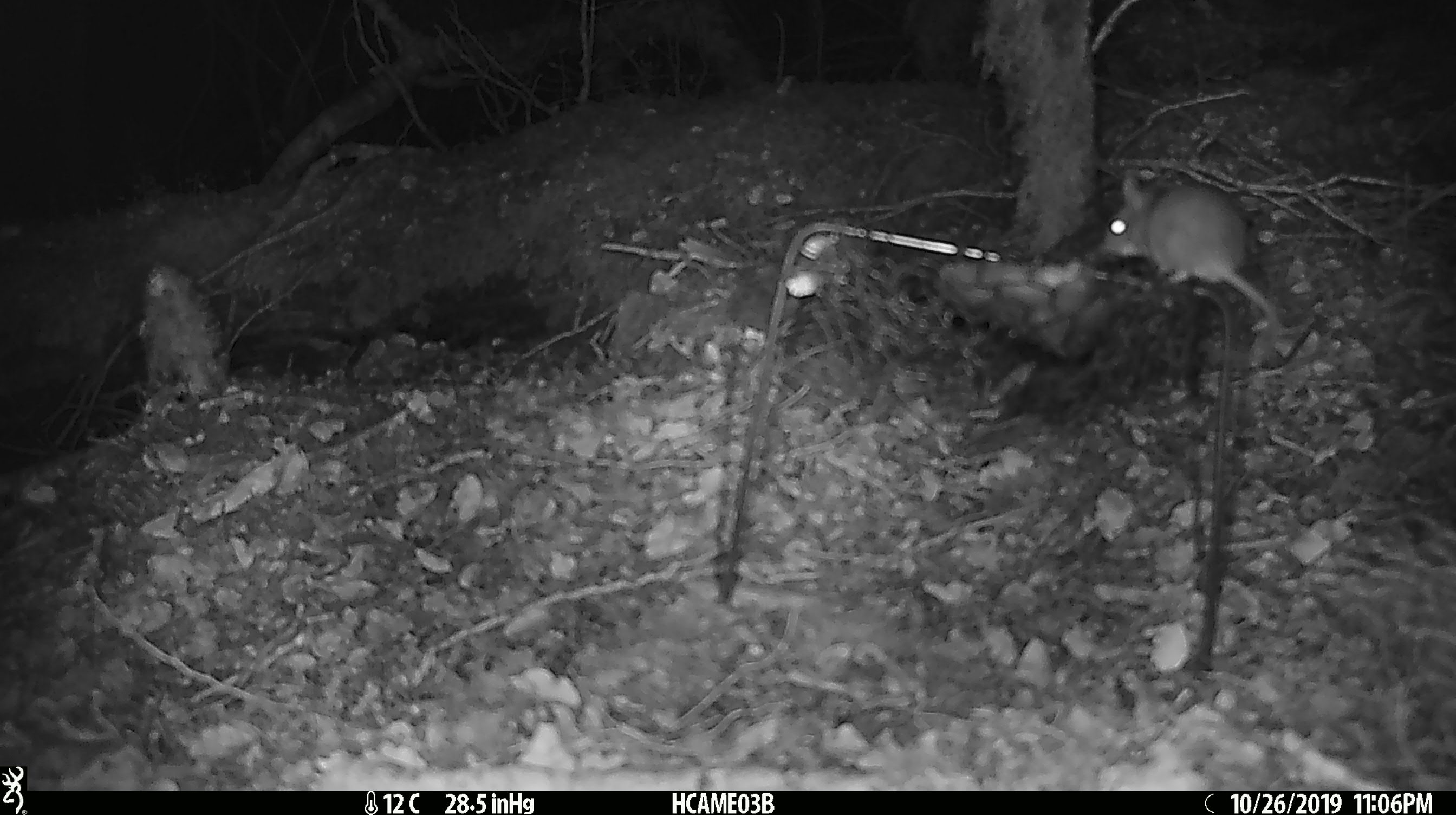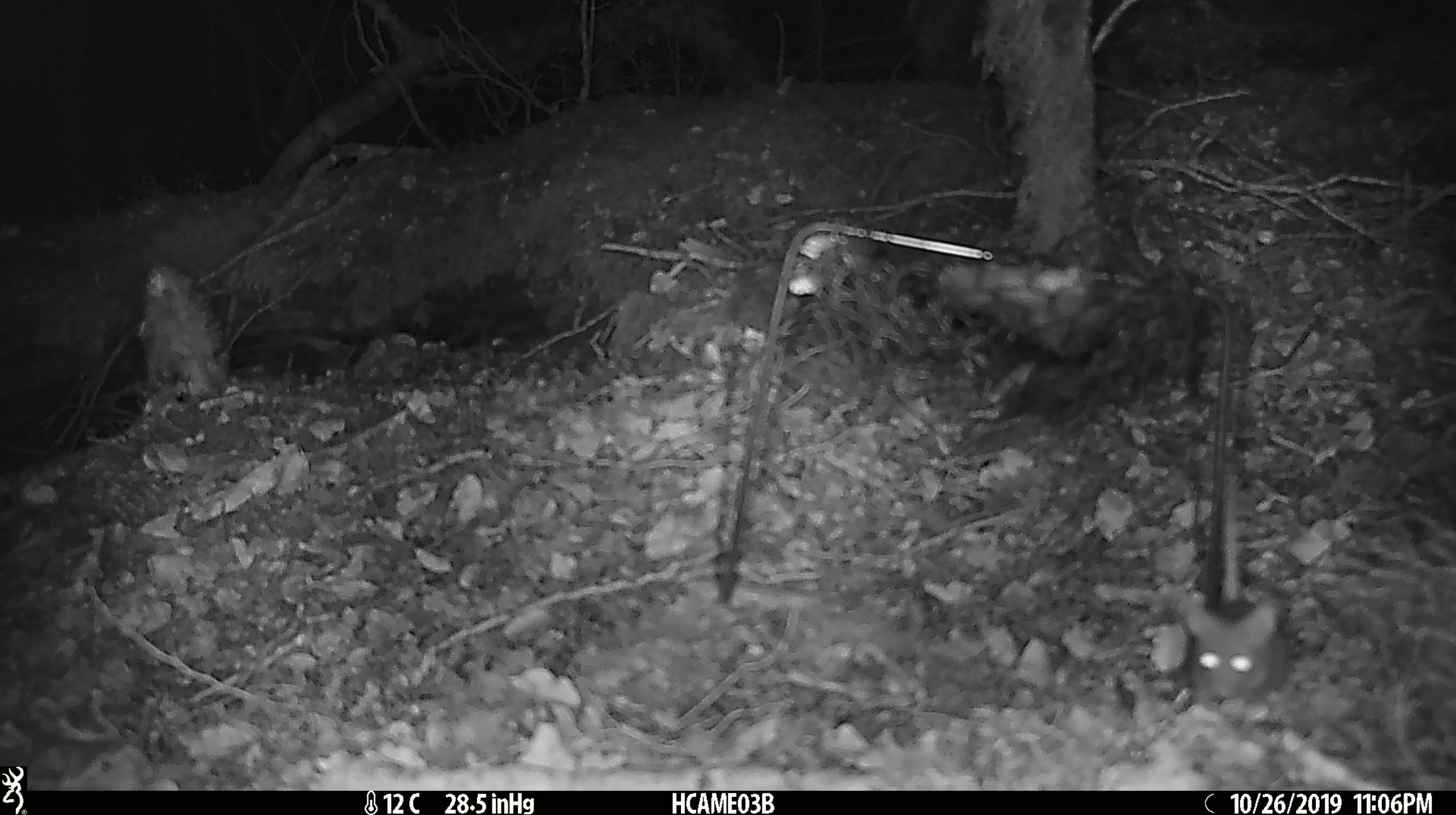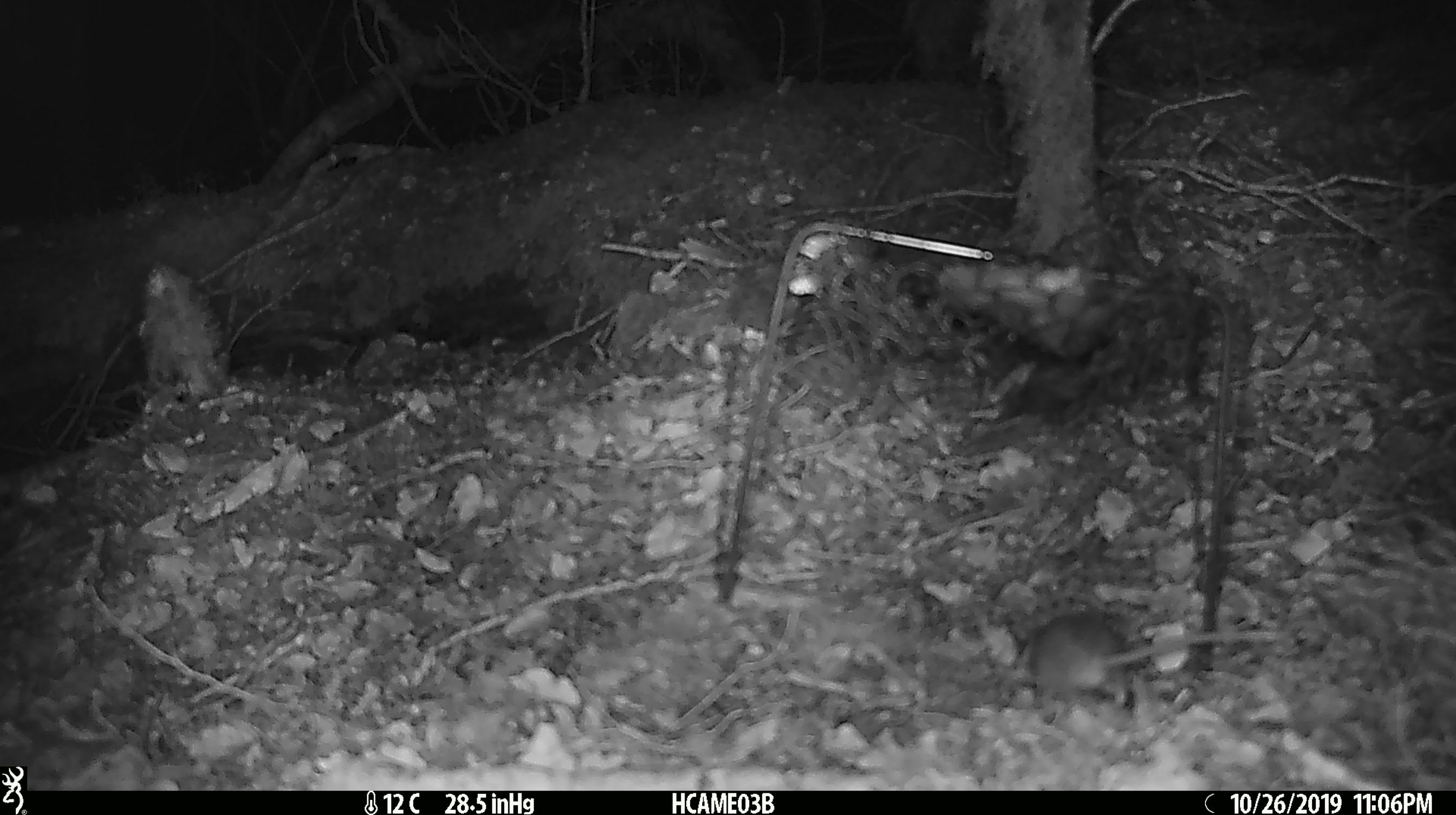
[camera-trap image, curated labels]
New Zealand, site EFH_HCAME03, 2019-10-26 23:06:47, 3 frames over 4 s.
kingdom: Animalia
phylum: Chordata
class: Mammalia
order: Rodentia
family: Muridae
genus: Mus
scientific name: Mus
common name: mouse